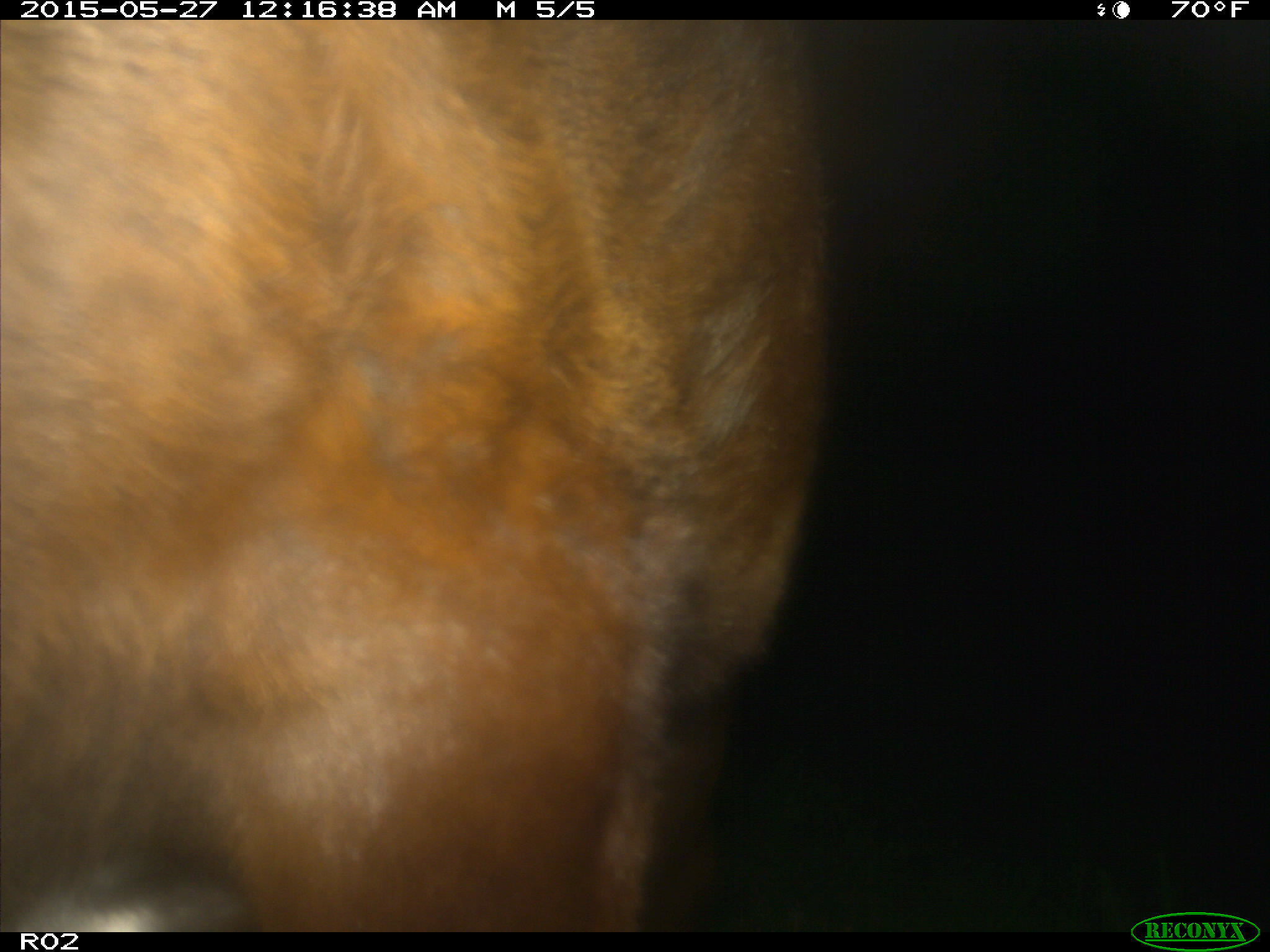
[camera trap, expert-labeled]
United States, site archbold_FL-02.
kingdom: Animalia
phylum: Chordata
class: Mammalia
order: Artiodactyla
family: Bovidae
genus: Bos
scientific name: Bos taurus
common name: domestic cow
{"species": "Bos taurus (domestic cow)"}